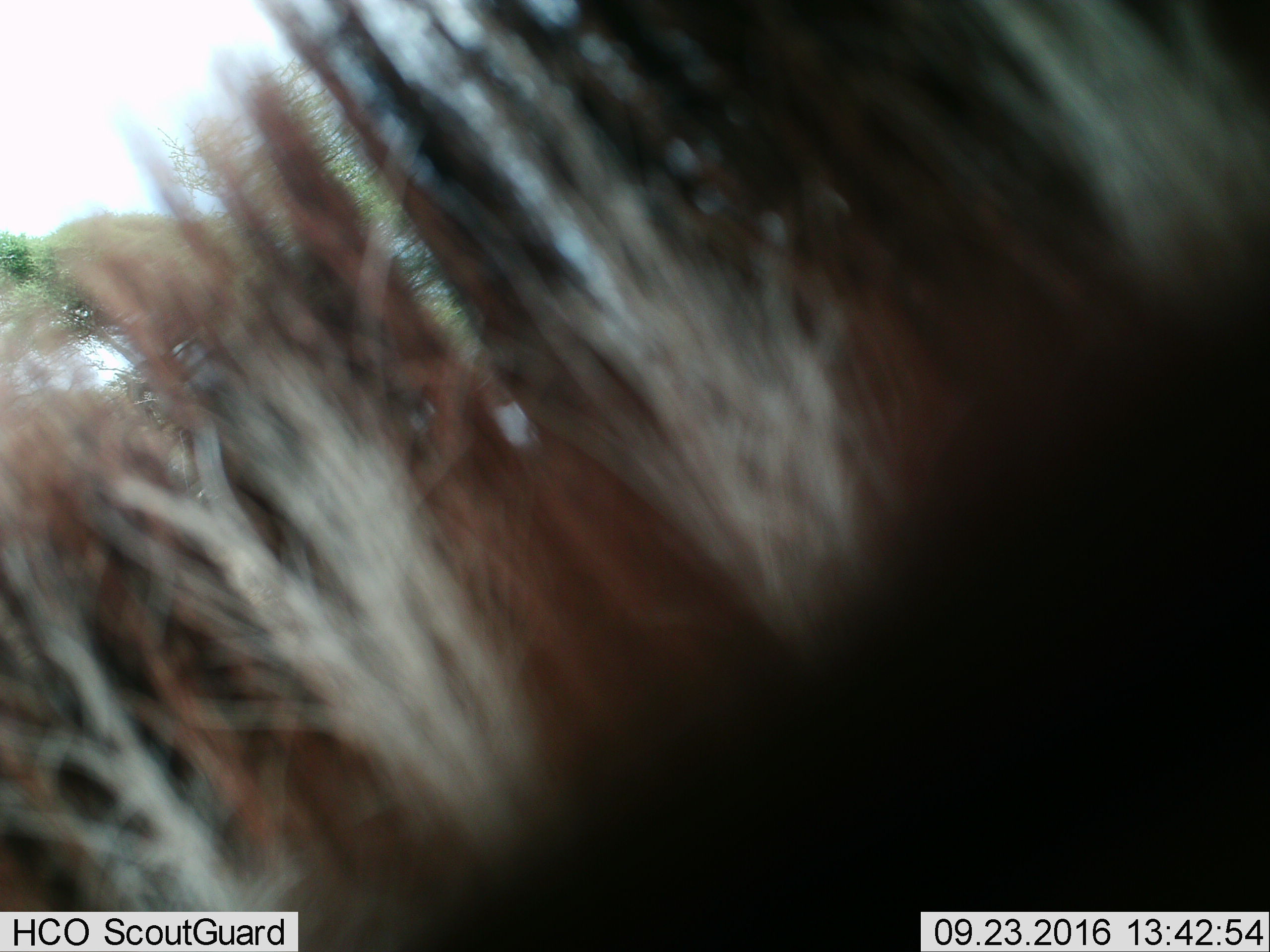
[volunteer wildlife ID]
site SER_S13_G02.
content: unidentified animal